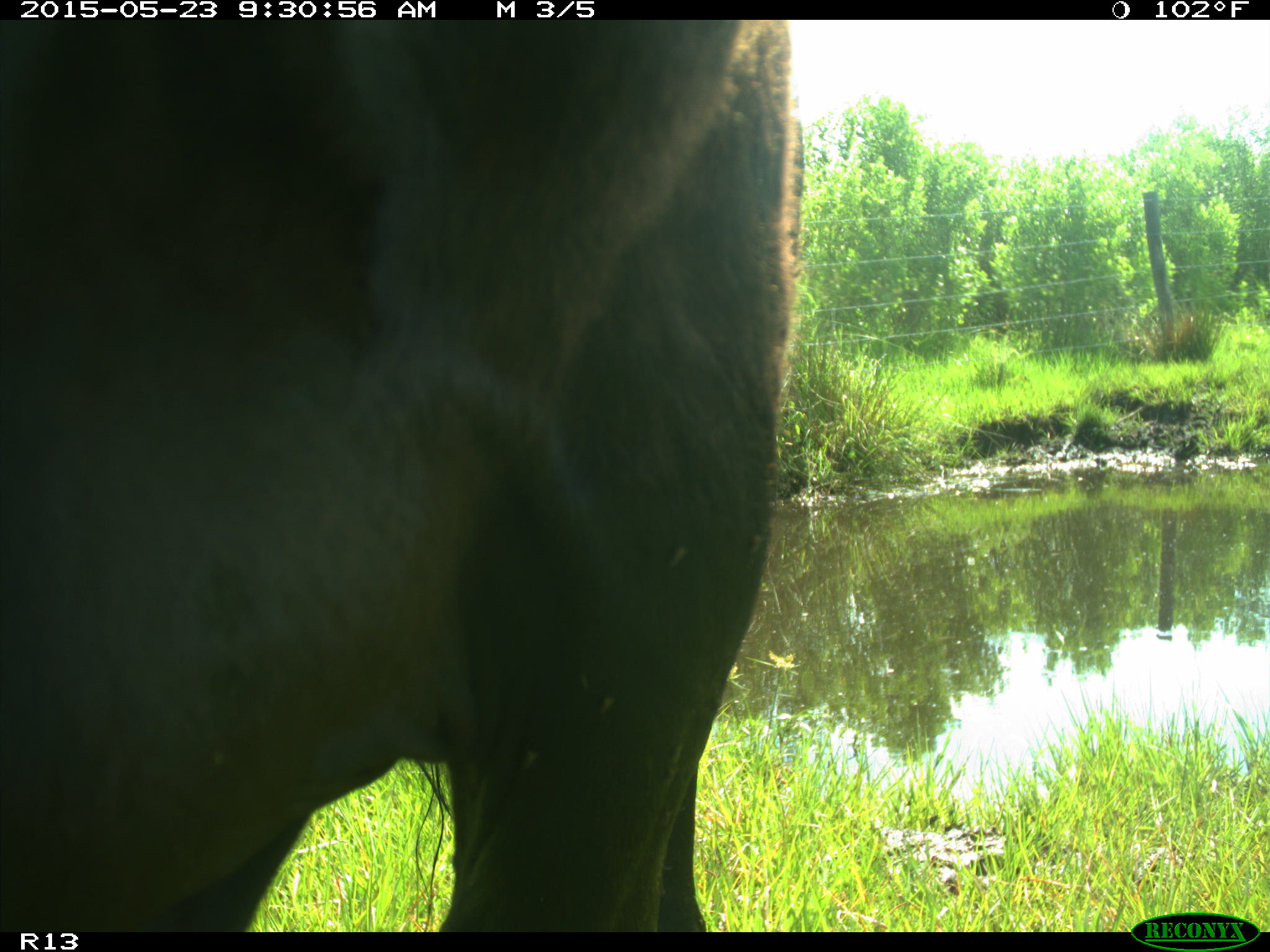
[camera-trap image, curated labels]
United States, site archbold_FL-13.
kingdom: Animalia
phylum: Chordata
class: Mammalia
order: Artiodactyla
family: Bovidae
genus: Bos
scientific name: Bos taurus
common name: domestic cow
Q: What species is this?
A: Bos taurus (domestic cow).